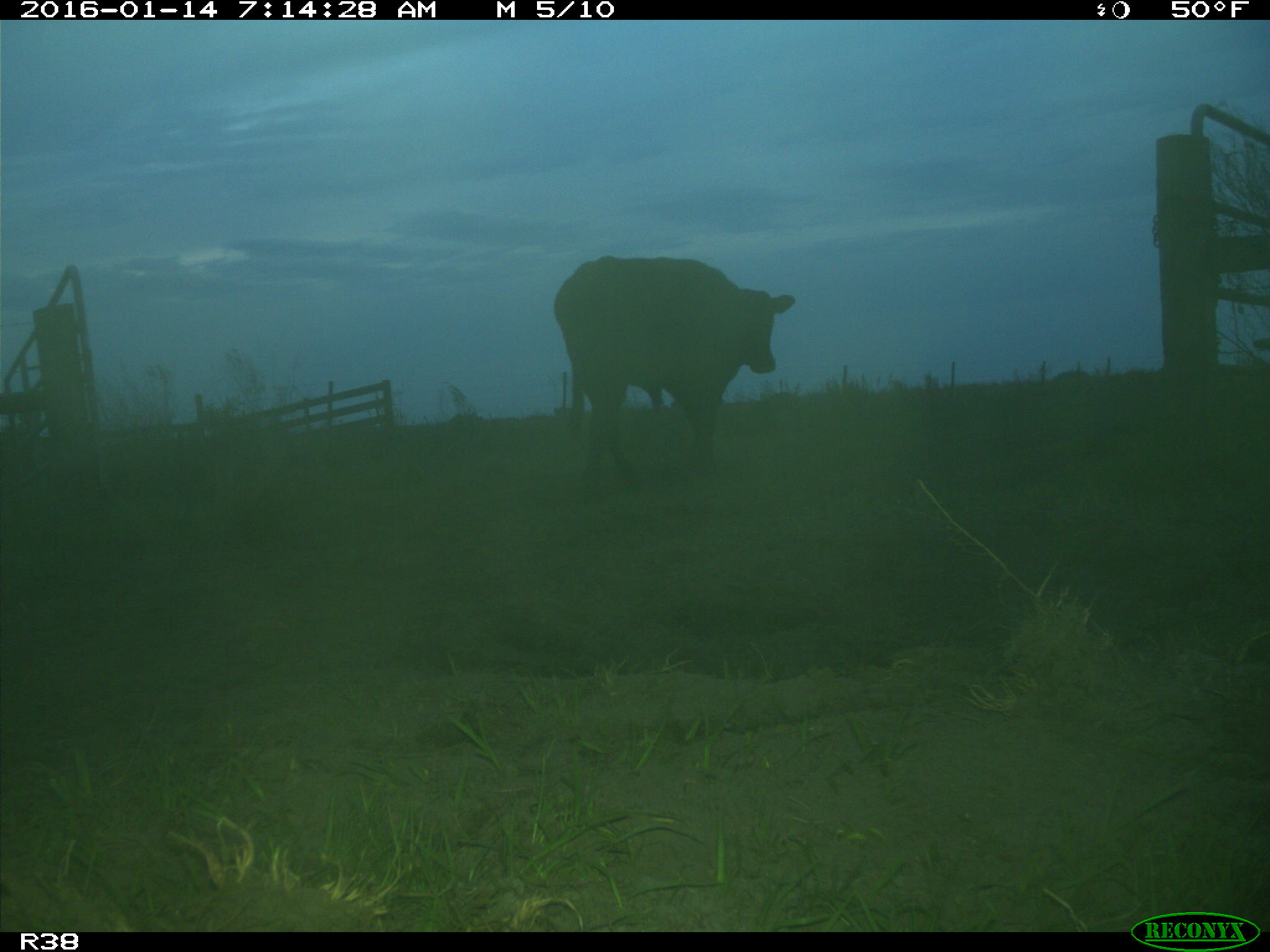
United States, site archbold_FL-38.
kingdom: Animalia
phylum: Chordata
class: Mammalia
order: Artiodactyla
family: Bovidae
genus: Bos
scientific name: Bos taurus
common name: domestic cow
Bos taurus (domestic cow).